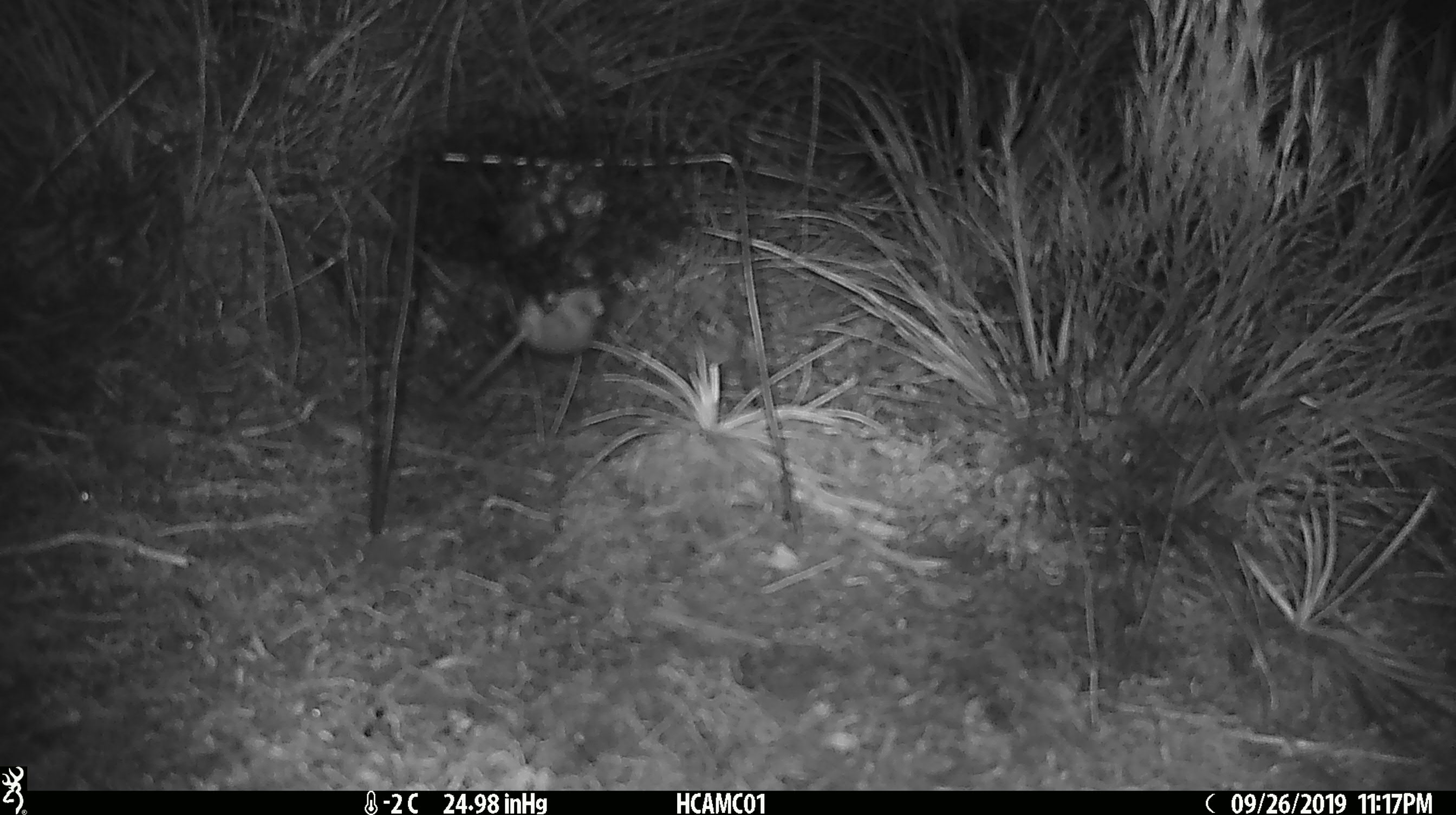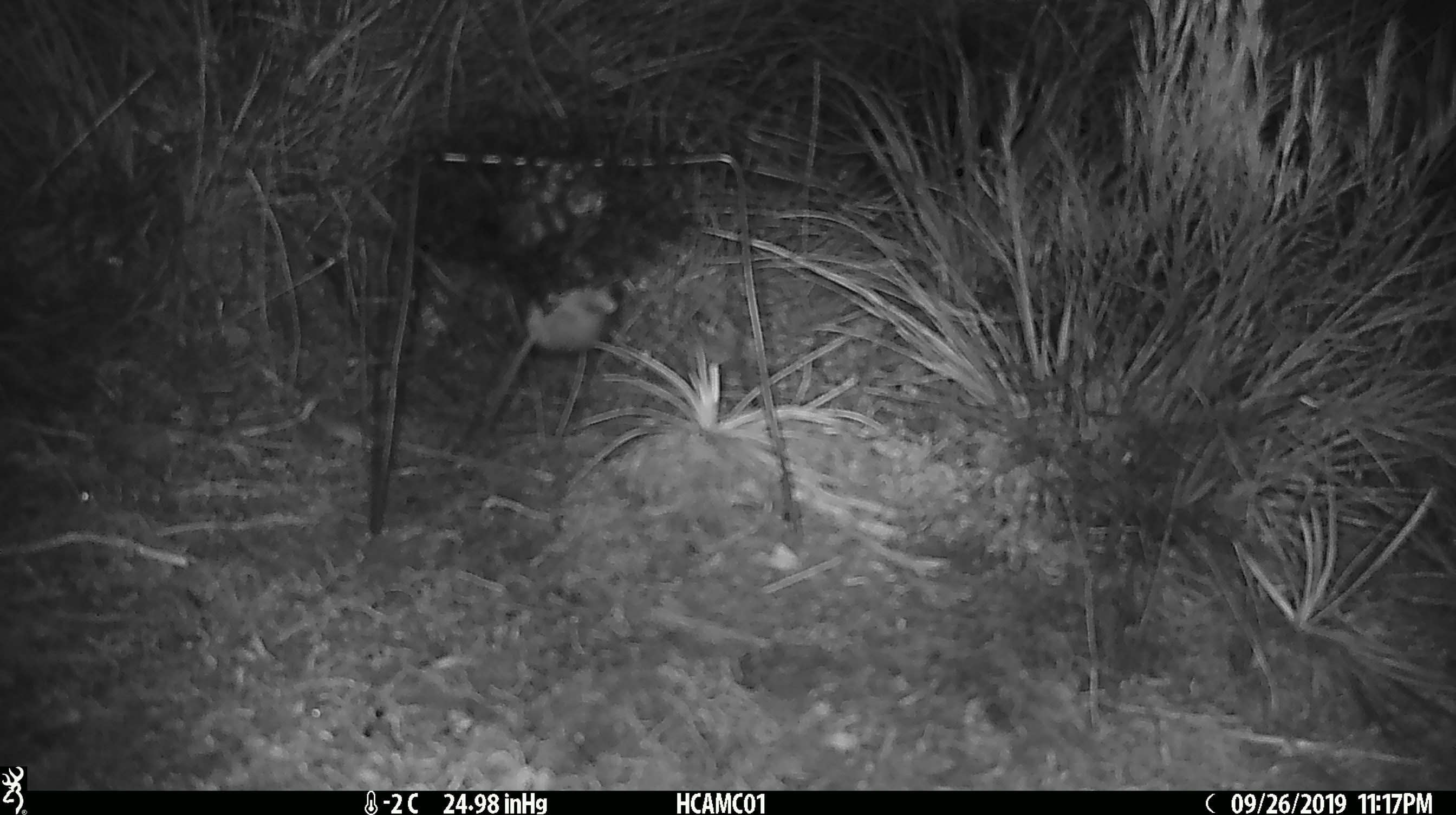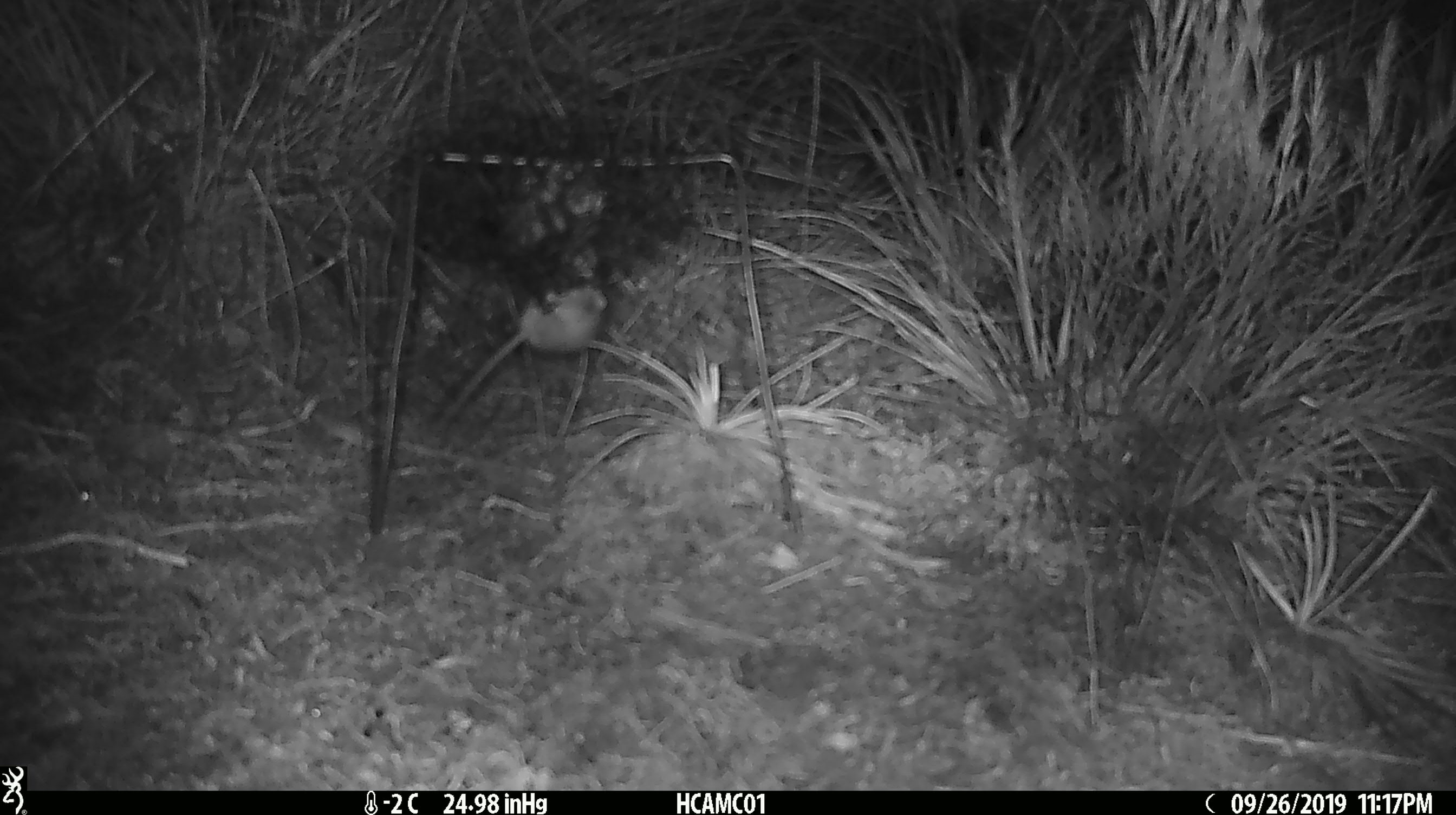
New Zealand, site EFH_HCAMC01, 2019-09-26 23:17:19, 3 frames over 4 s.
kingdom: Animalia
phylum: Chordata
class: Mammalia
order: Rodentia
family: Muridae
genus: Mus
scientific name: Mus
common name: mouse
Mouse (Mus).